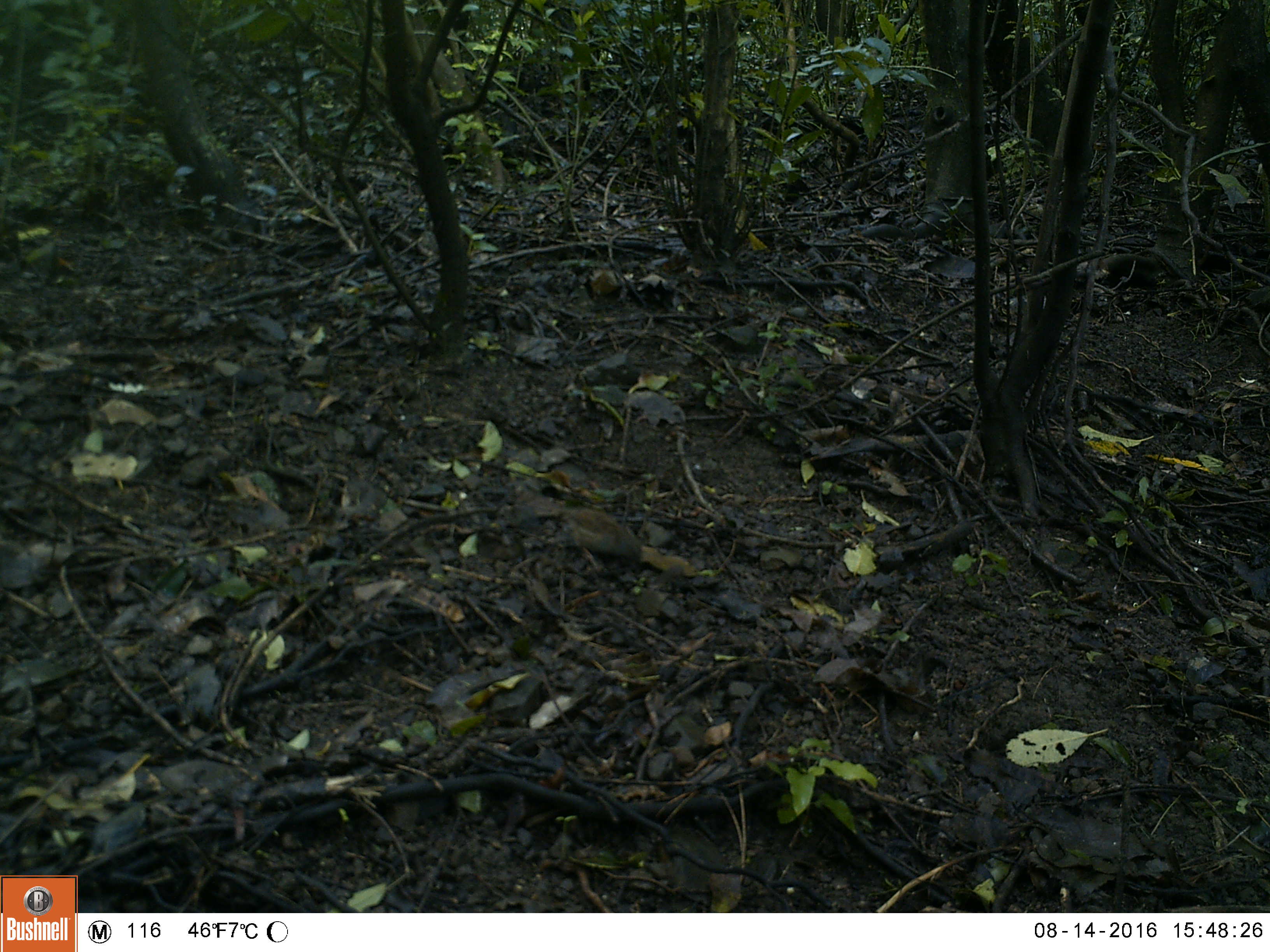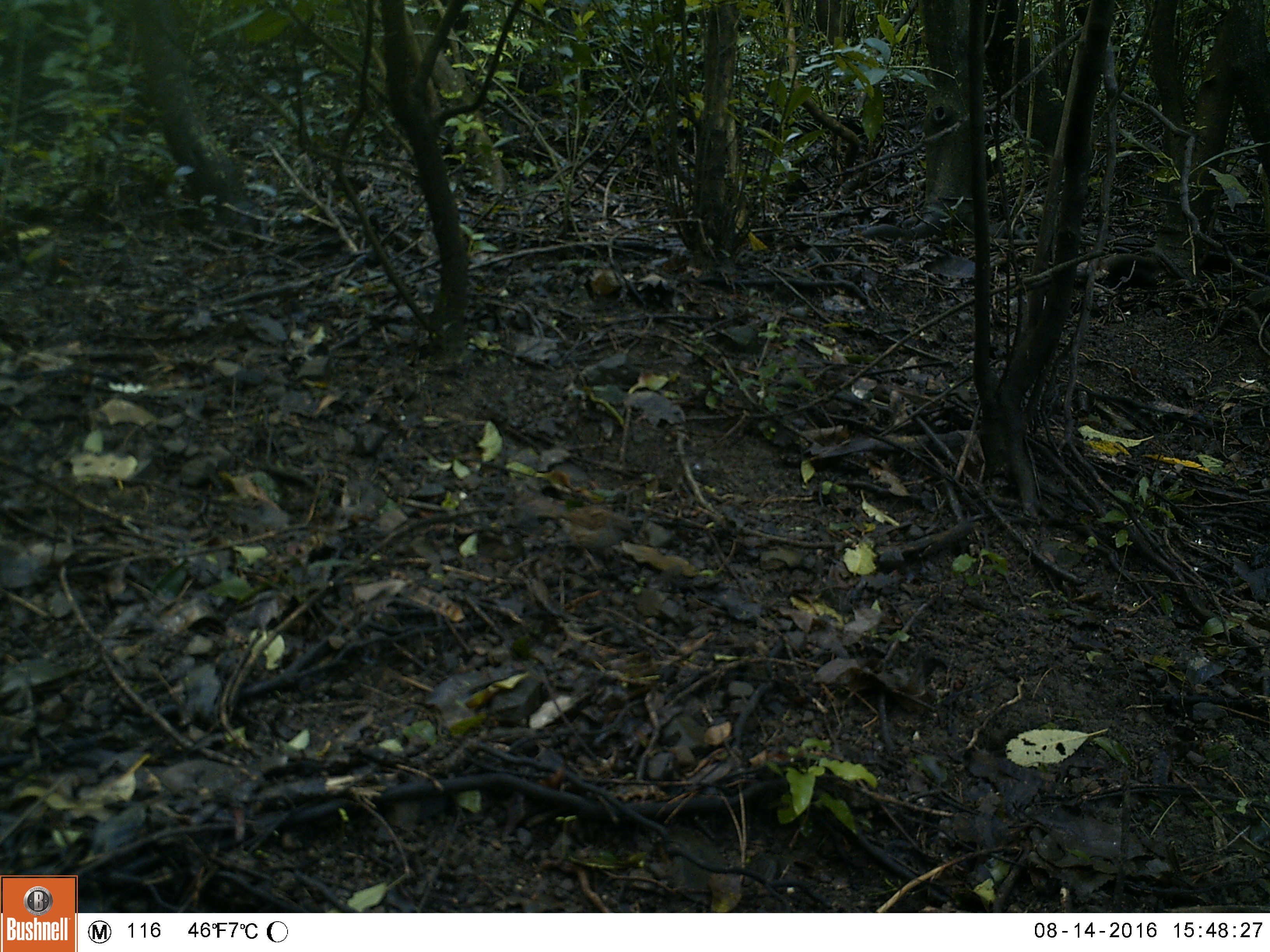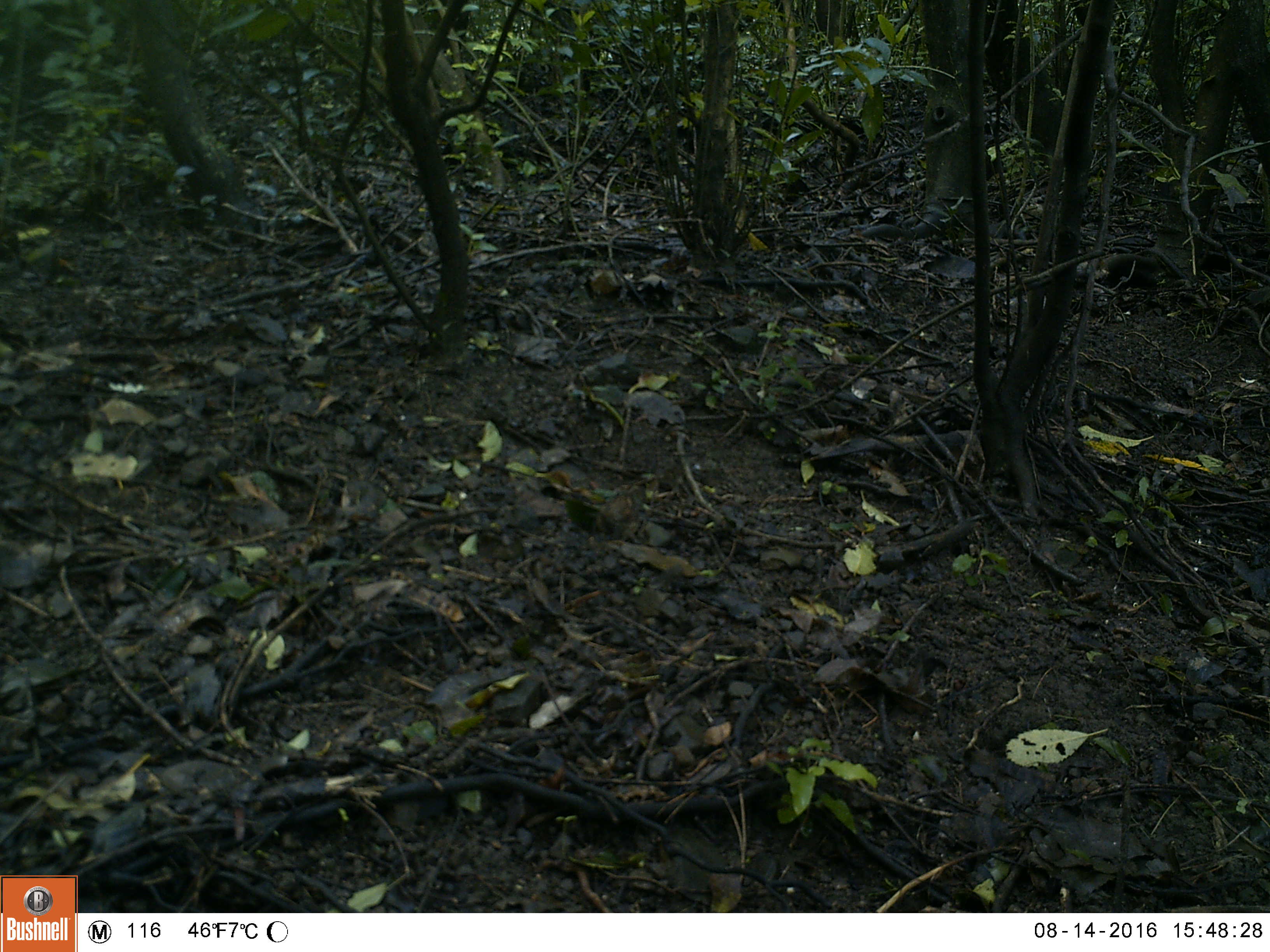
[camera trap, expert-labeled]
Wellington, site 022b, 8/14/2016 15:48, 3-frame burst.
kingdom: Animalia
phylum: Chordata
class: Aves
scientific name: Aves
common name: bird